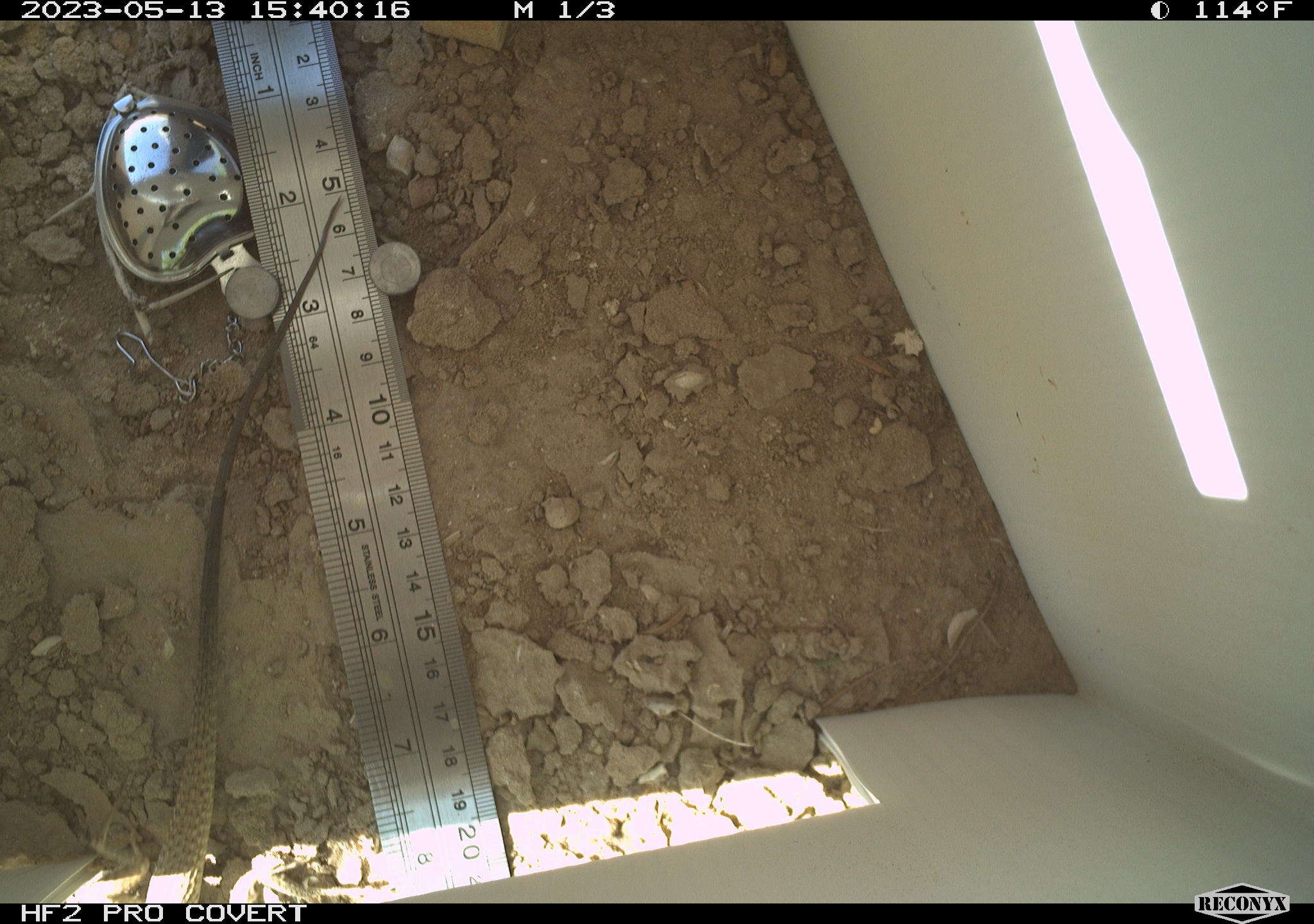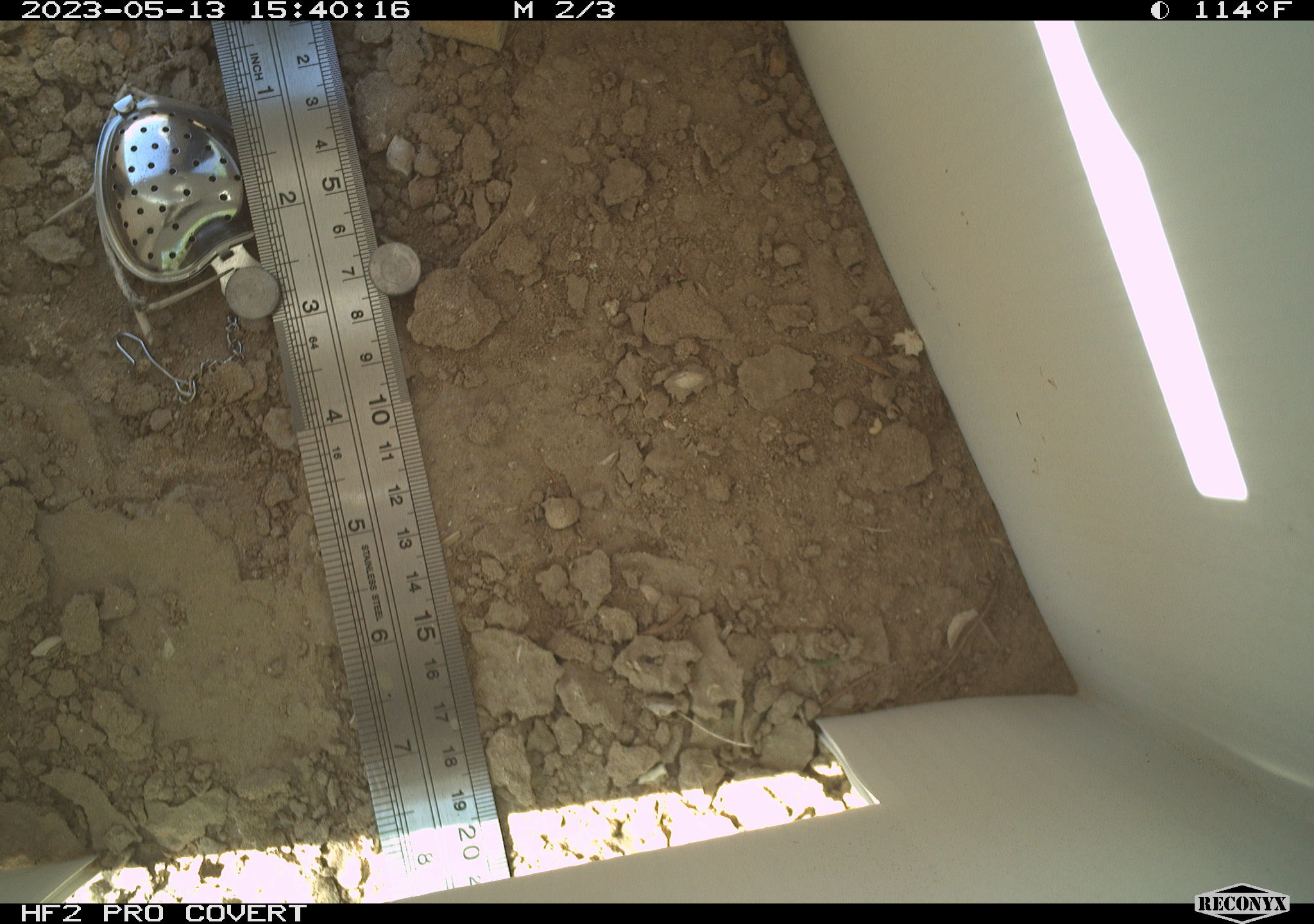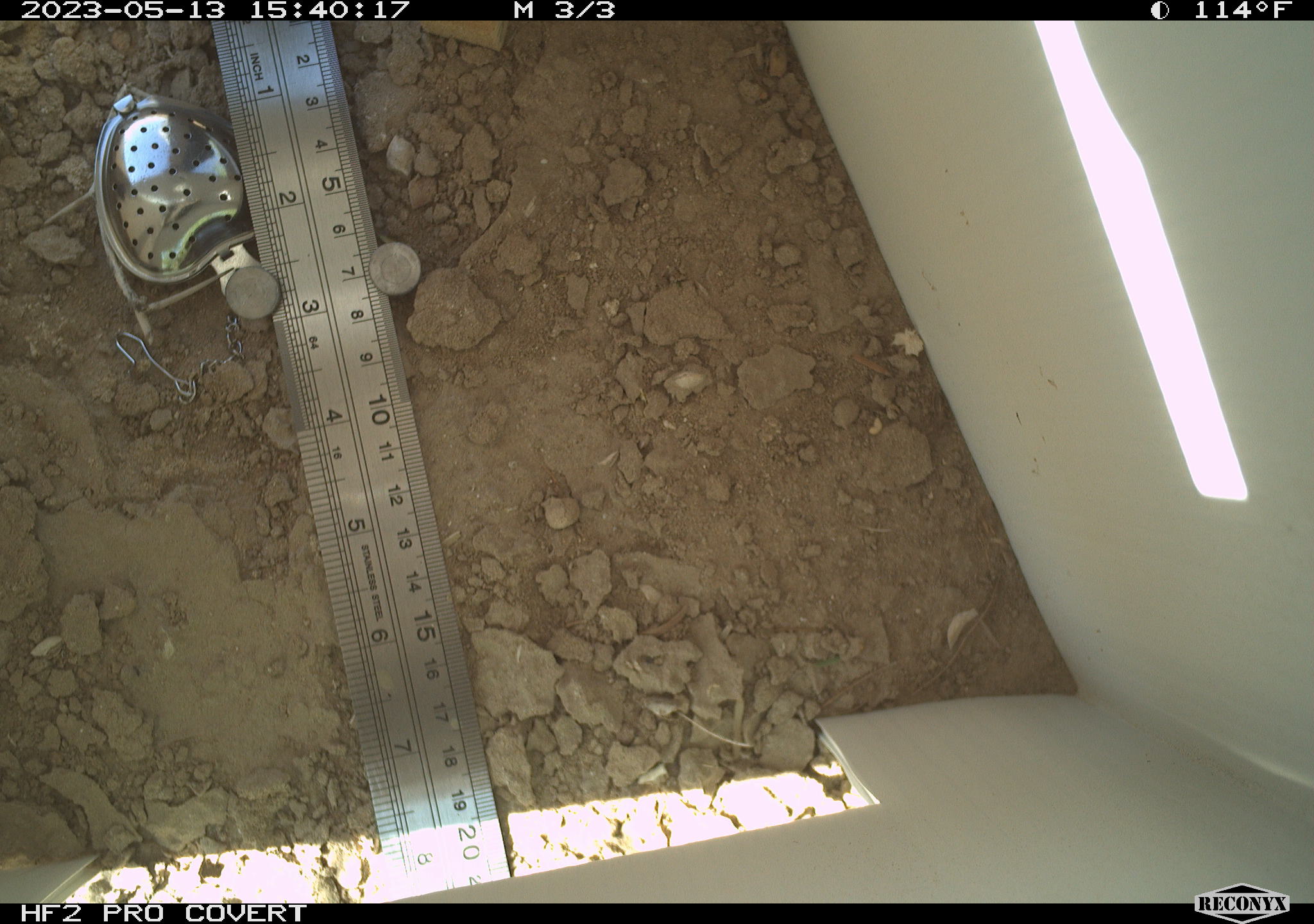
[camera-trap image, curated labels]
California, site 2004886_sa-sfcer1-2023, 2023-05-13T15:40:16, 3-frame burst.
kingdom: Animalia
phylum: Chordata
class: Reptilia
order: Squamata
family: Teiidae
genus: Aspidoscelis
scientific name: Aspidoscelis tigris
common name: western whiptail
Western whiptail (Aspidoscelis tigris).